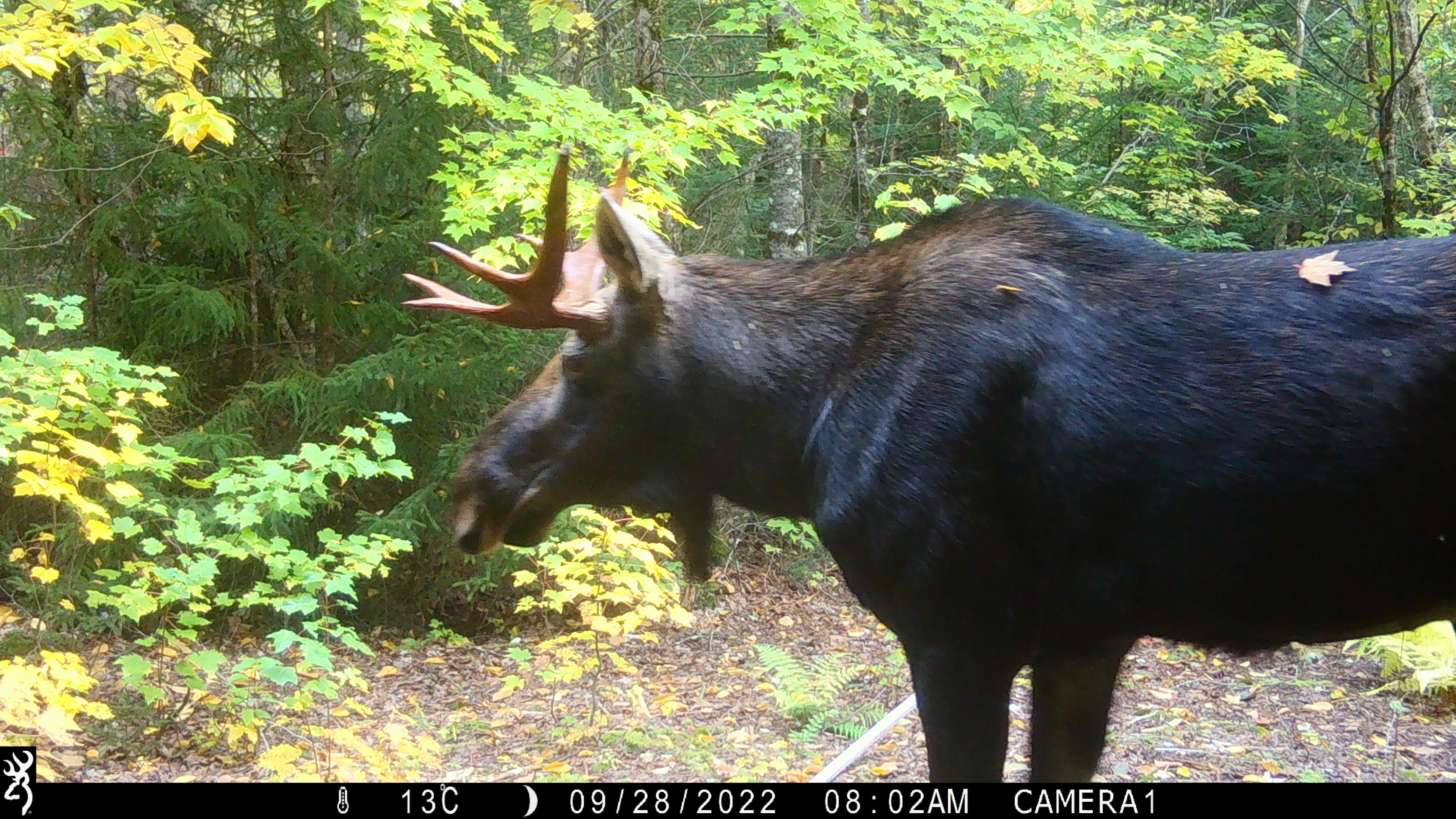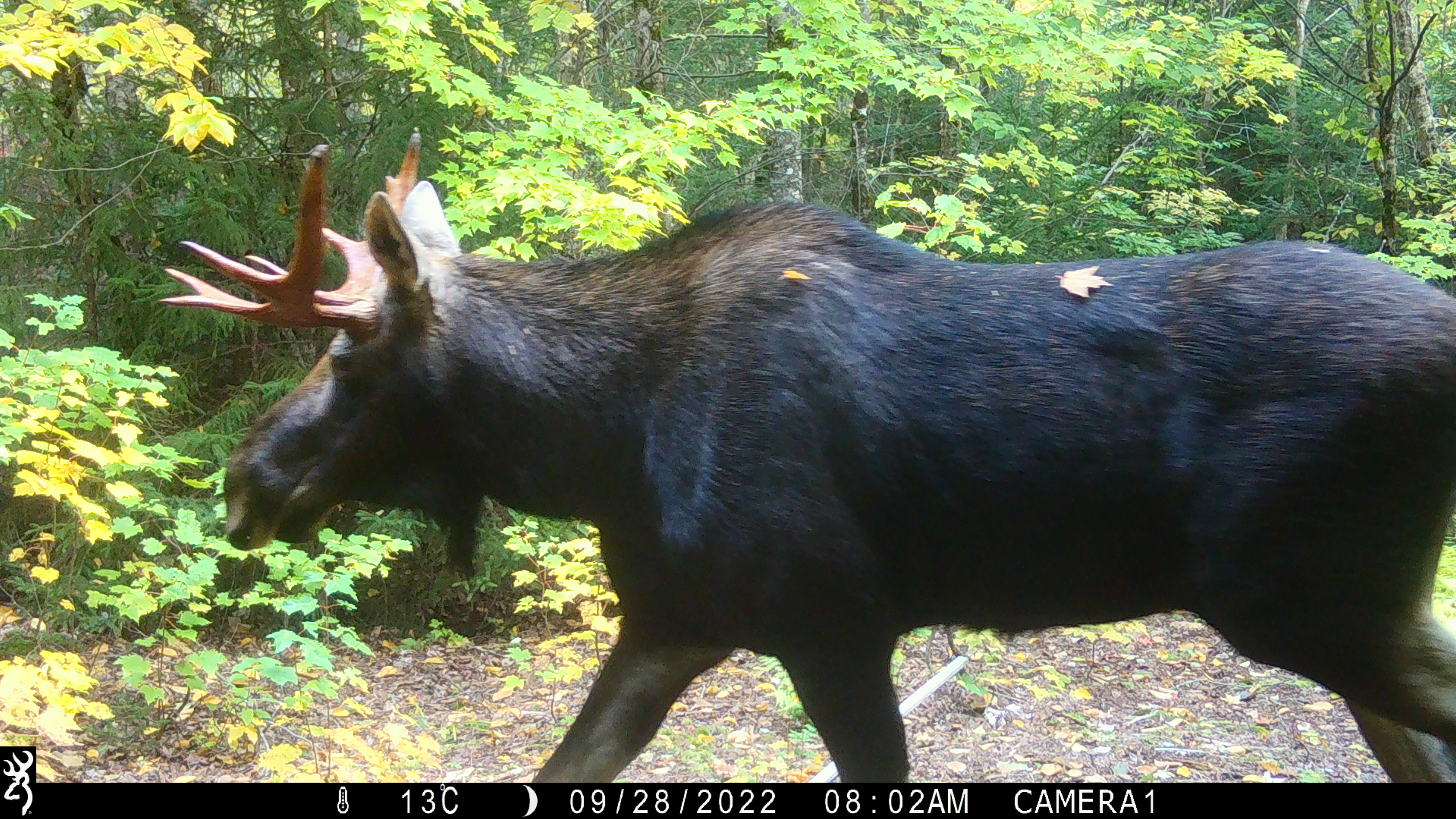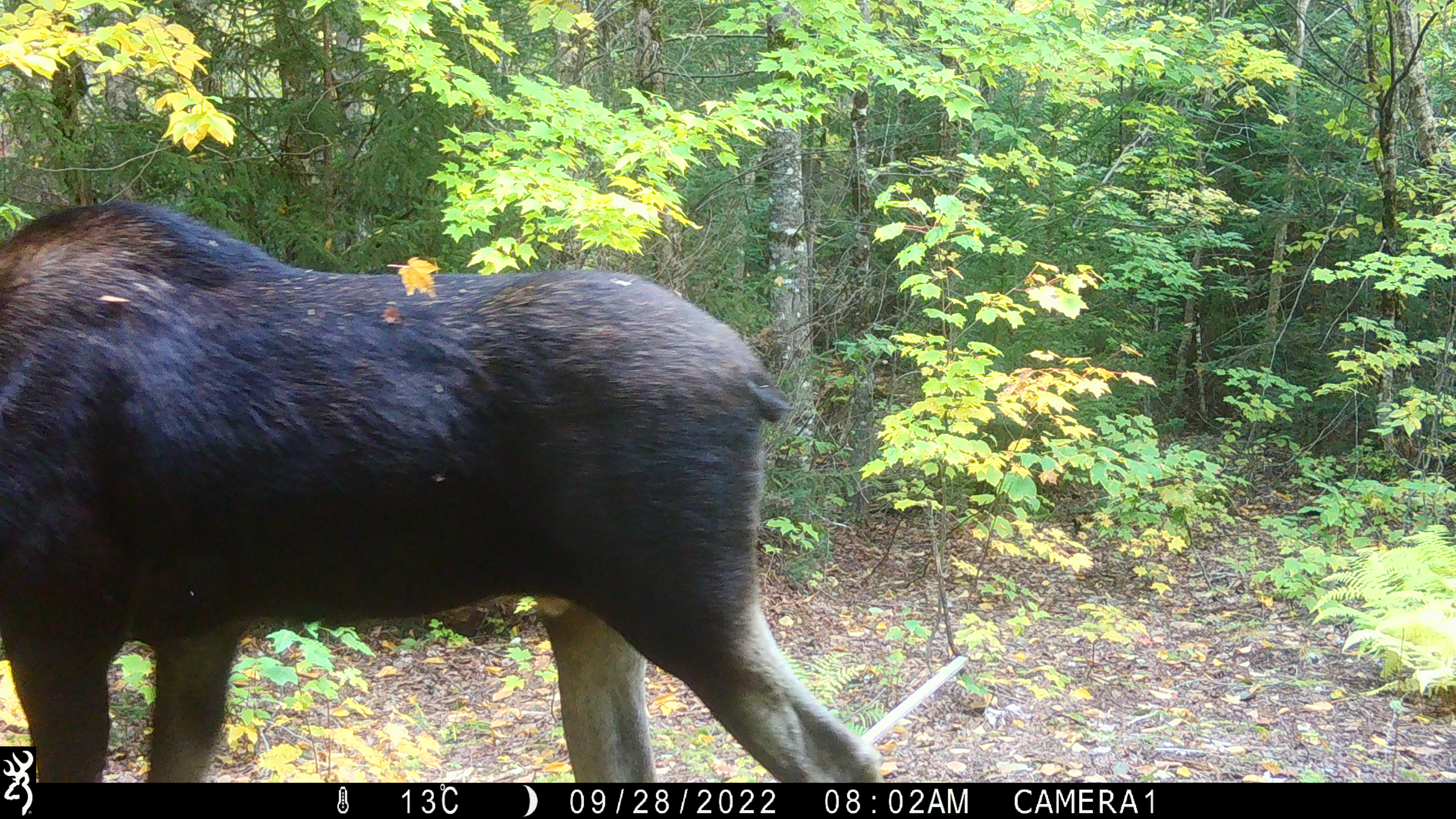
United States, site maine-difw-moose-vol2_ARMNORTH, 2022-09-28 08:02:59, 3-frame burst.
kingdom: Animalia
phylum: Chordata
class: Mammalia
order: Artiodactyla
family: Cervidae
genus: Alces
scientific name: Alces alces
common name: moose